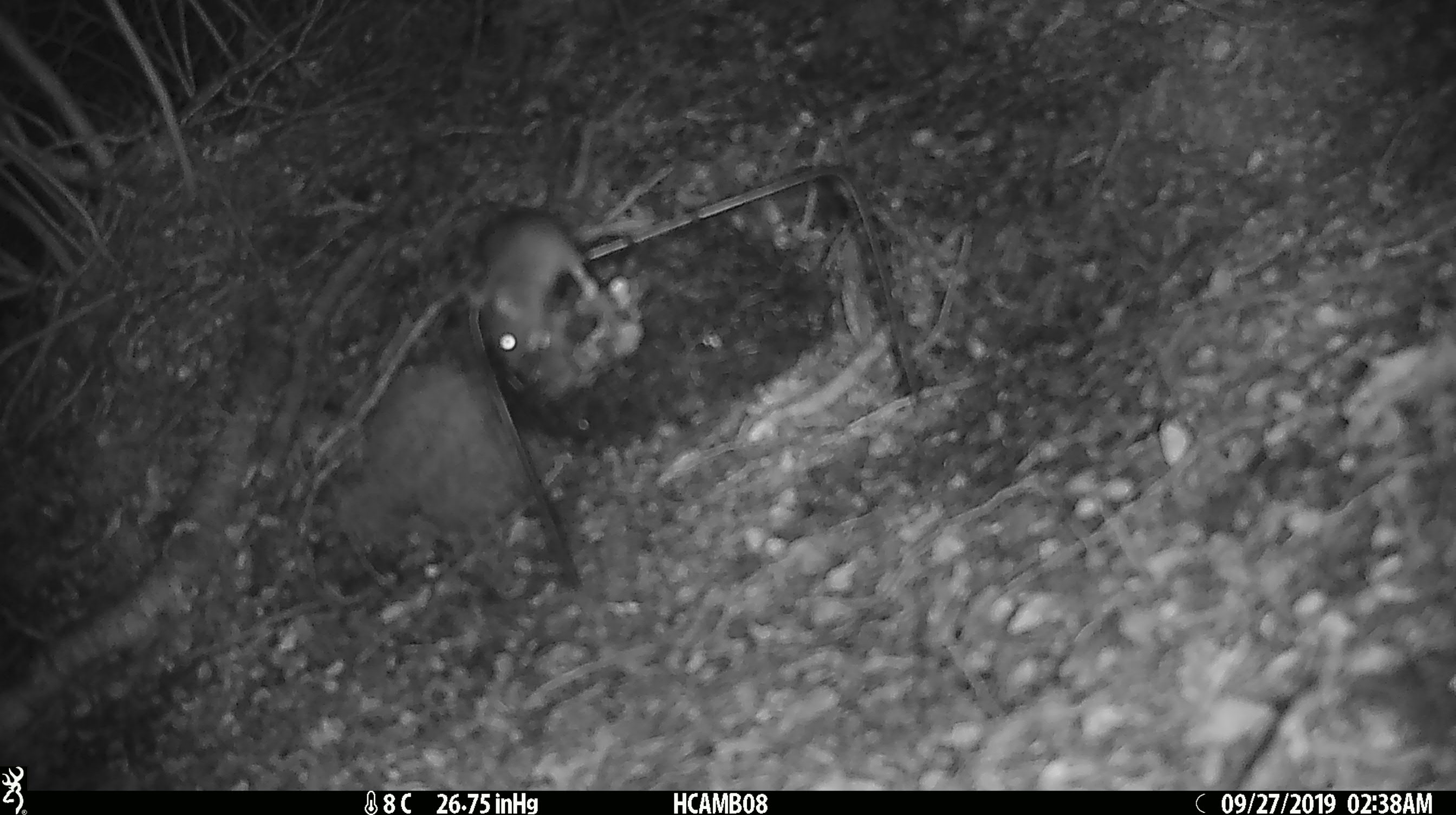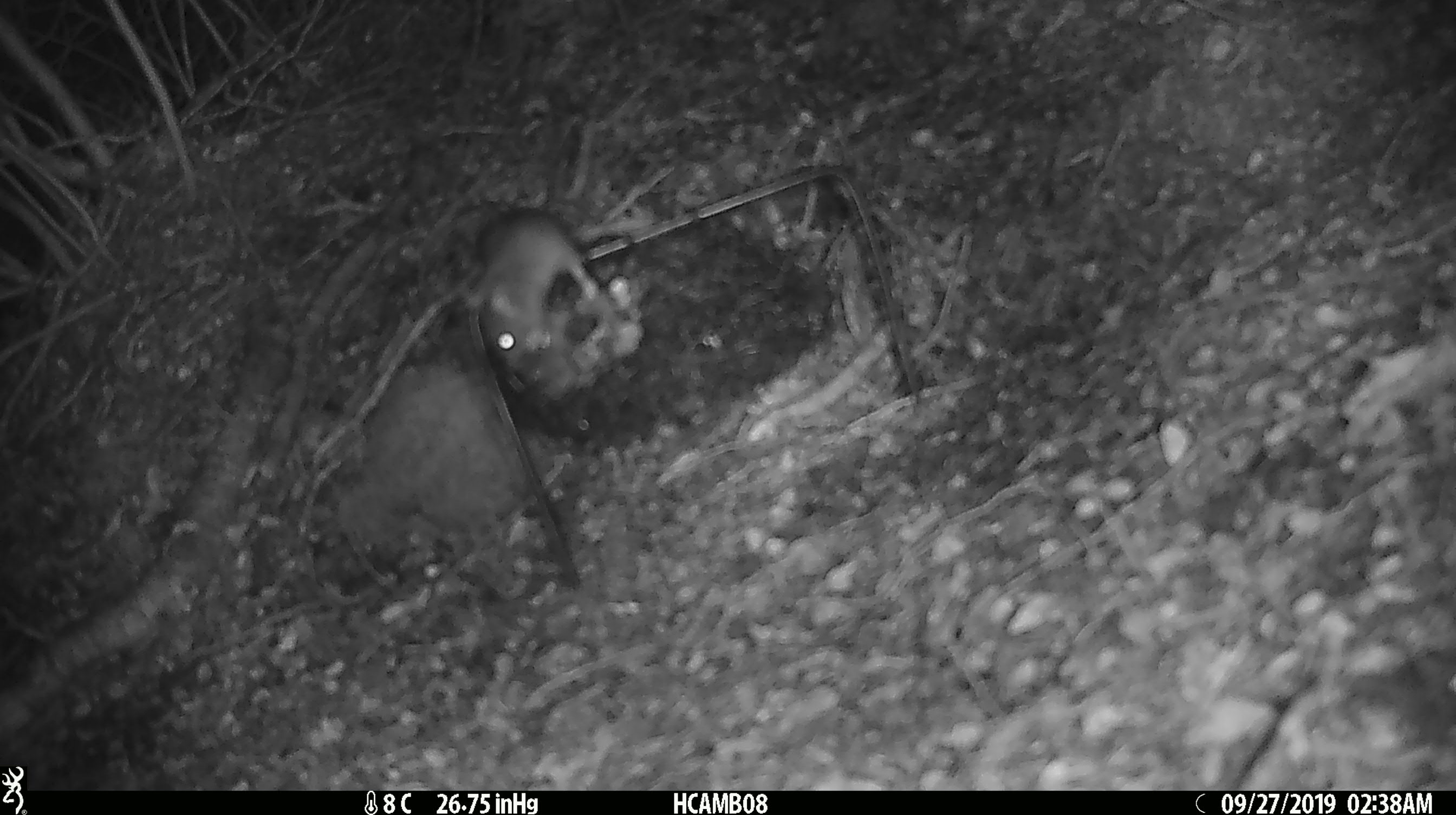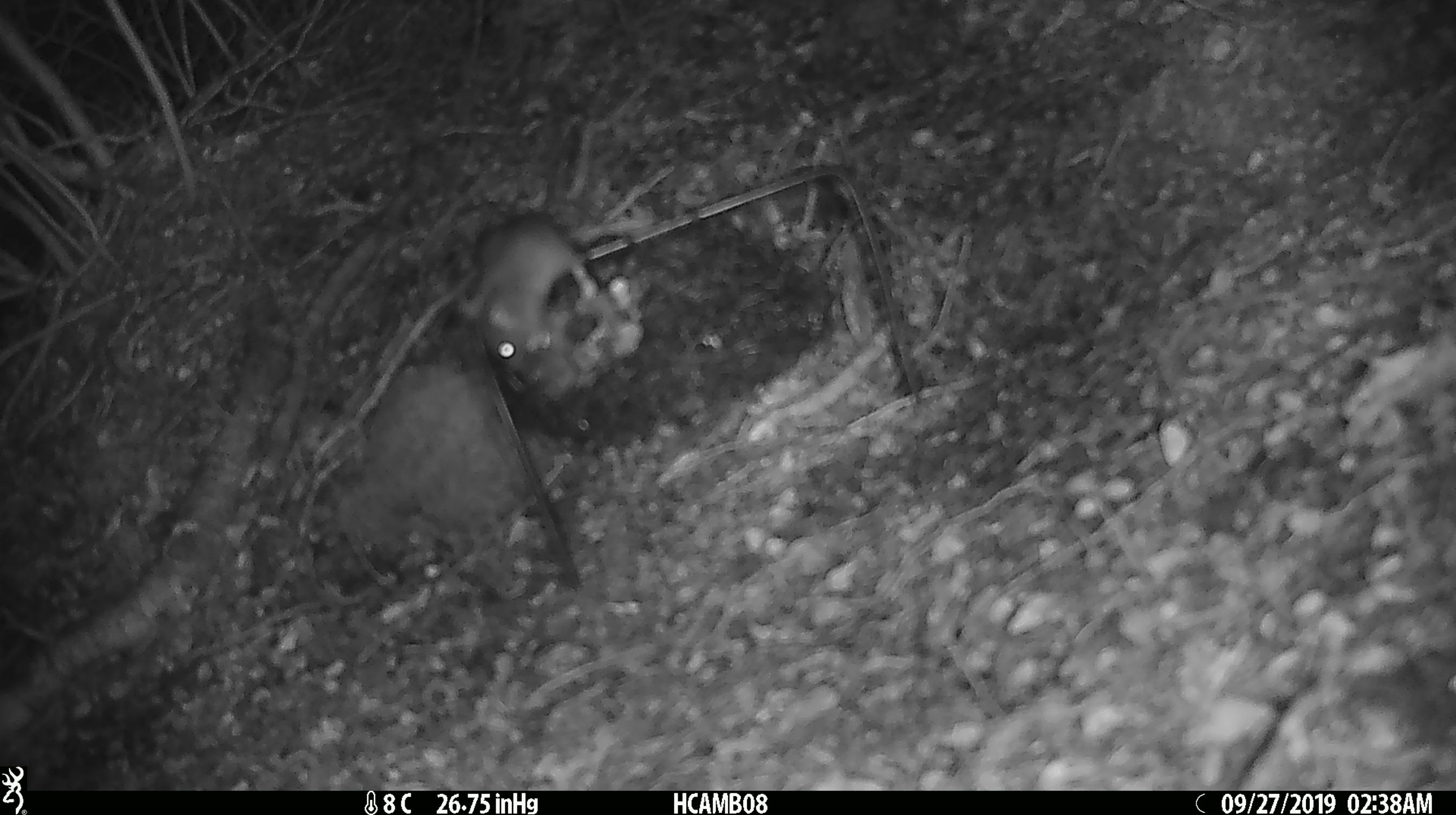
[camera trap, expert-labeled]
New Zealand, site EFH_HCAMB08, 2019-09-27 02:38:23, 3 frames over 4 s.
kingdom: Animalia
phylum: Chordata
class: Mammalia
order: Rodentia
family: Muridae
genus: Mus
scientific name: Mus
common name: mouse